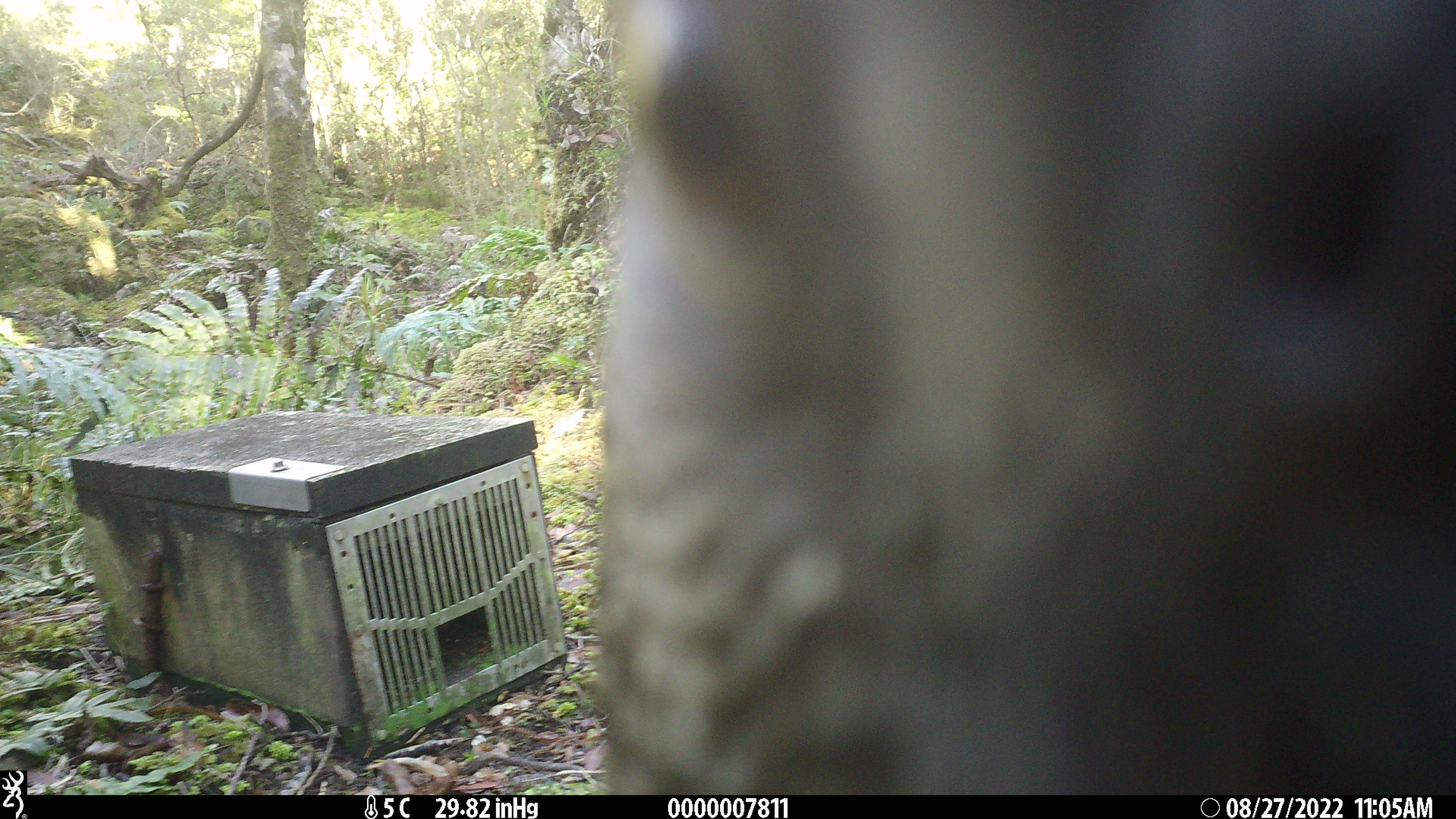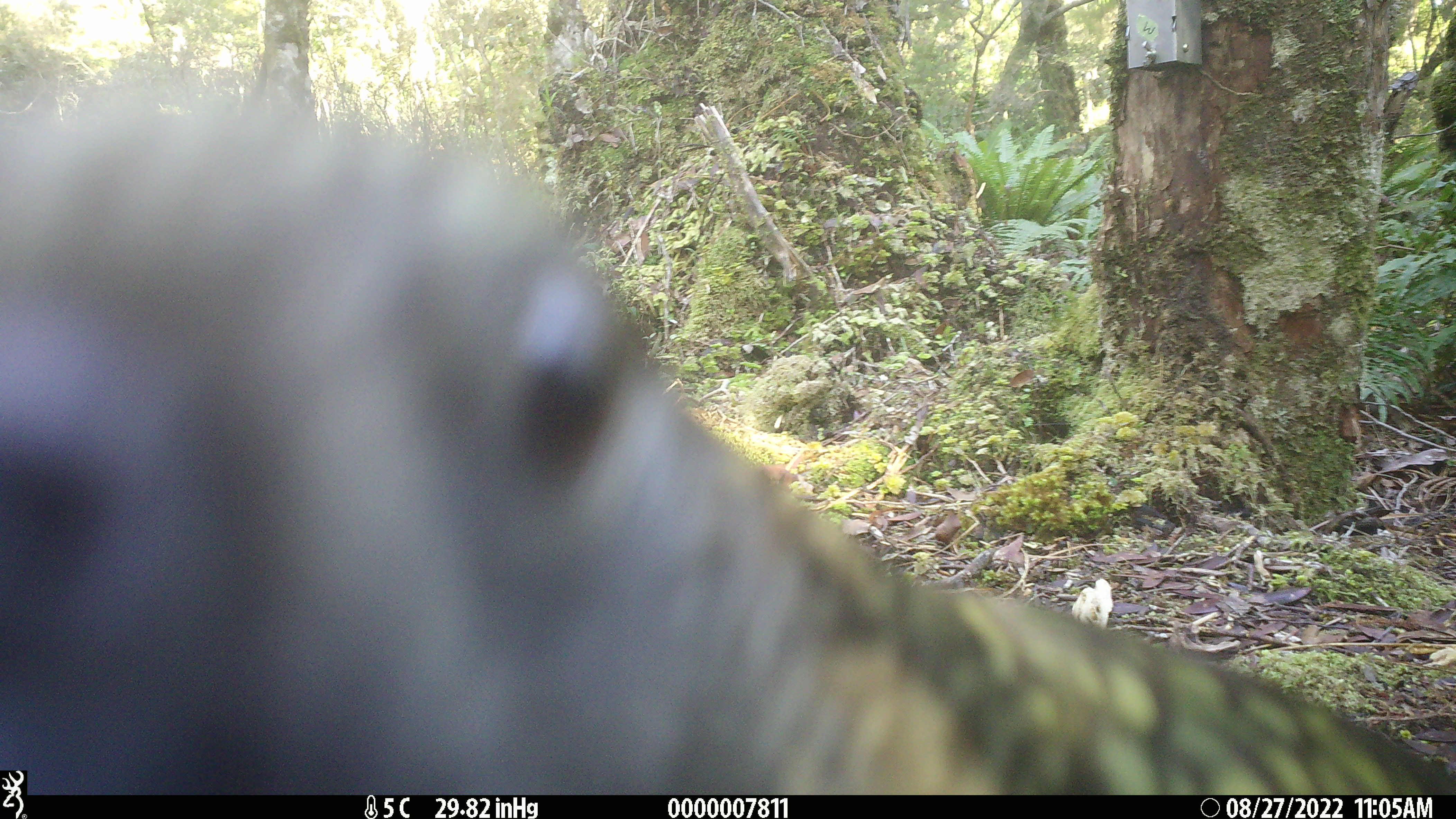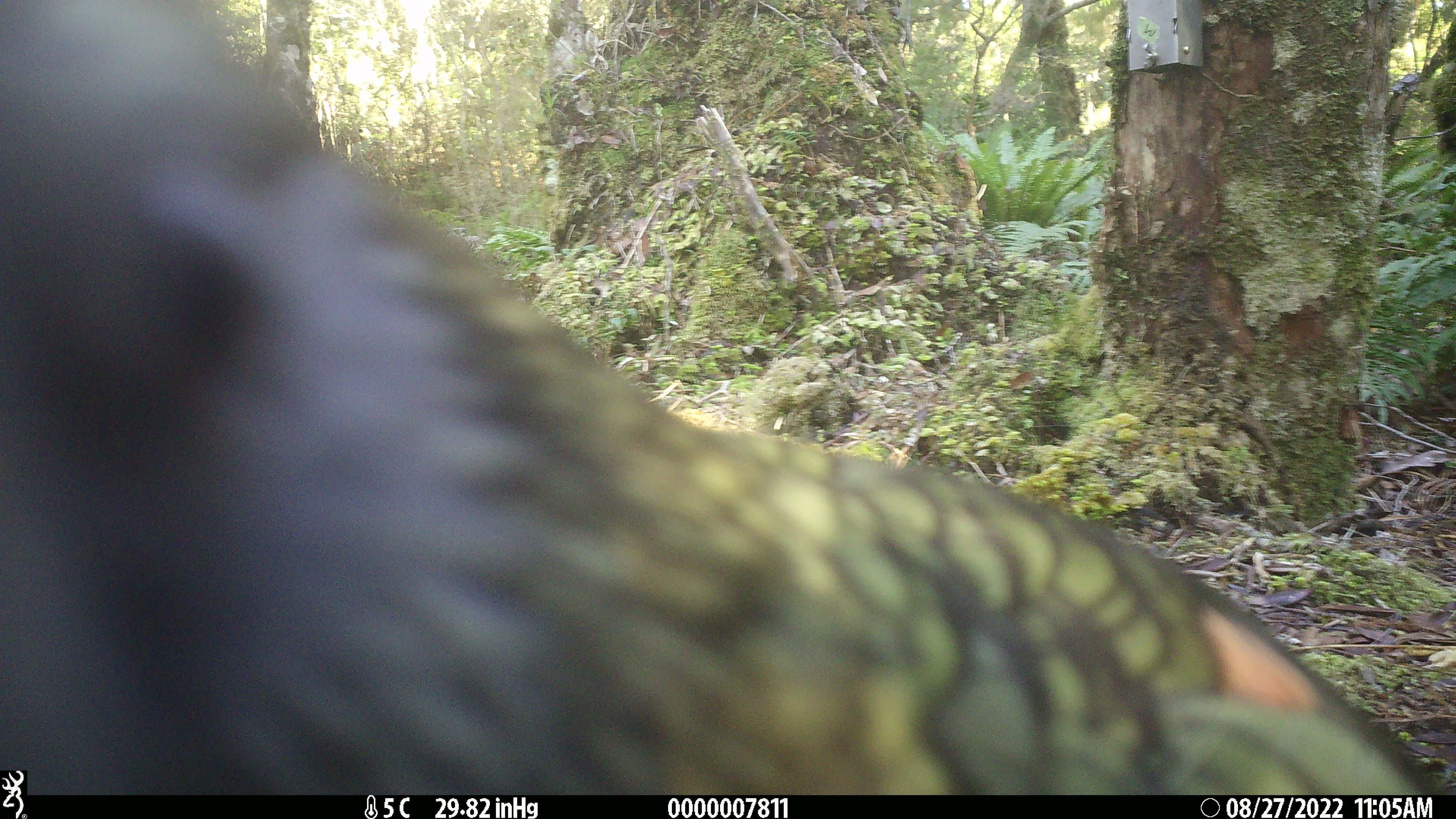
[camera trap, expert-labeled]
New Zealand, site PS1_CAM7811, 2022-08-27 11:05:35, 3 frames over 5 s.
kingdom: Animalia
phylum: Chordata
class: Aves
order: Psittaciformes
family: Strigopidae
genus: Nestor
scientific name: Nestor notabilis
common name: kea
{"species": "kea (Nestor notabilis)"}